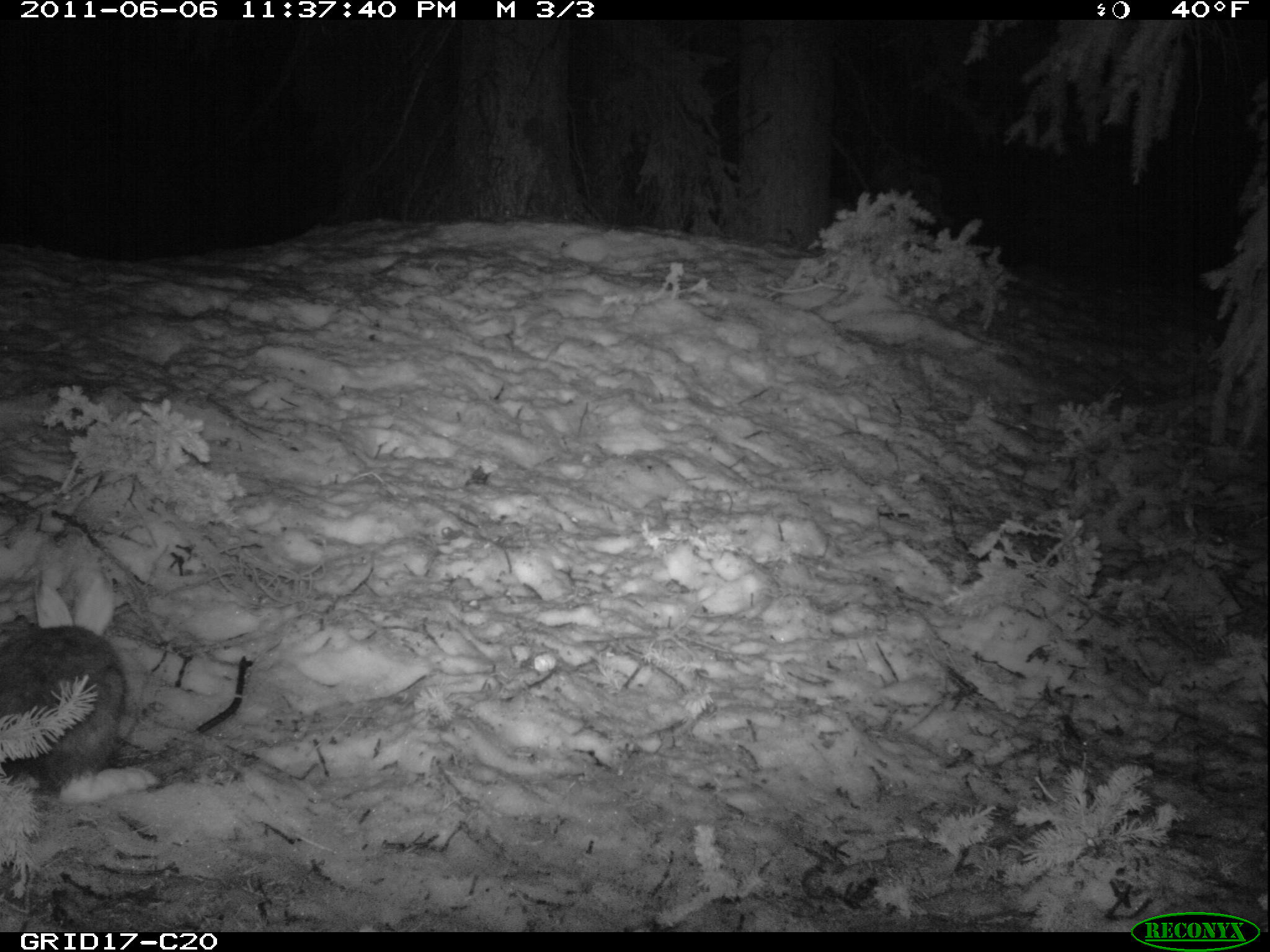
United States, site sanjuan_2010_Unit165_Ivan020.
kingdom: Animalia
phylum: Chordata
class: Mammalia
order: Lagomorpha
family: Leporidae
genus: Lepus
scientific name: Lepus americanus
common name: snowshoe hare